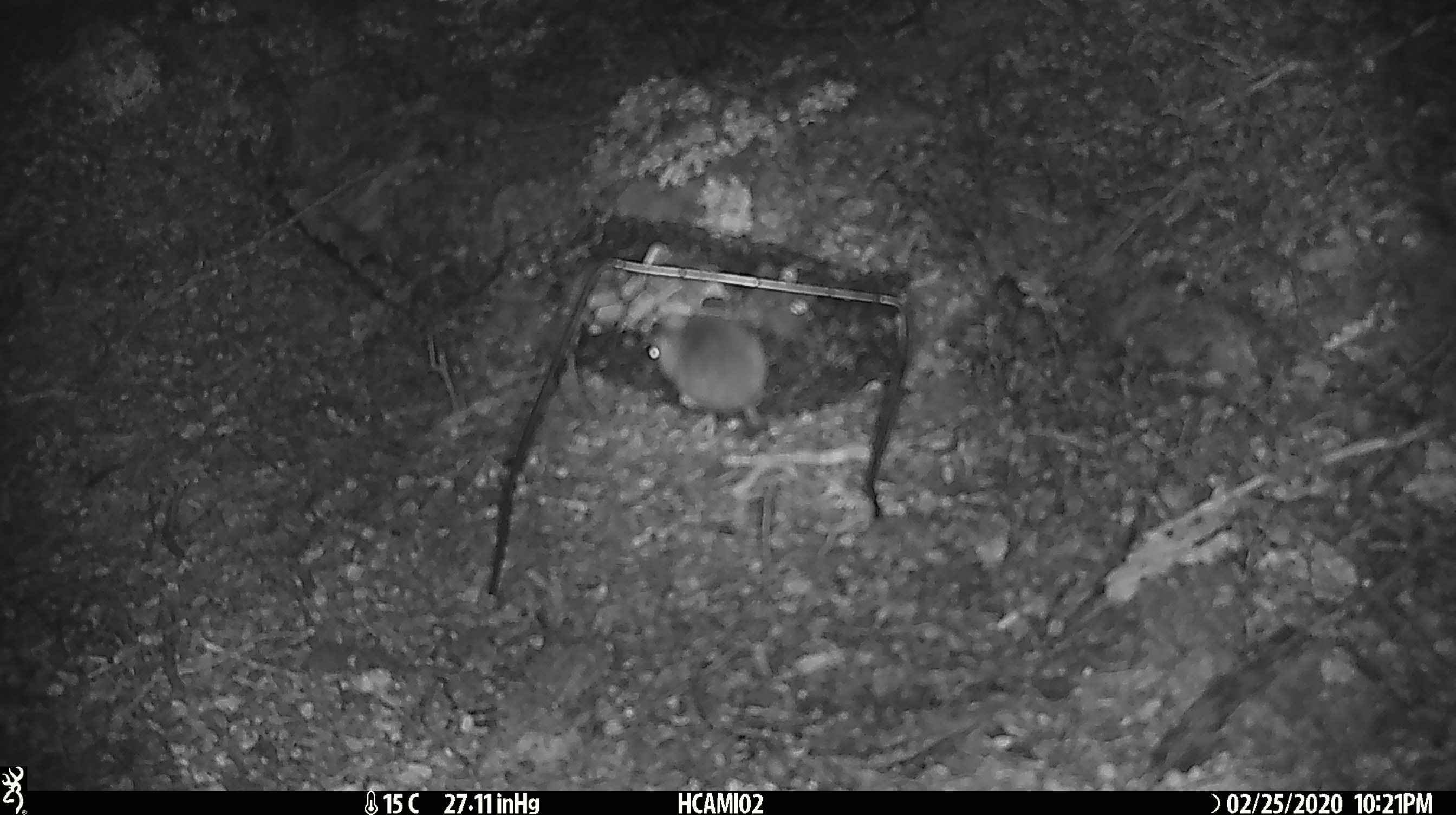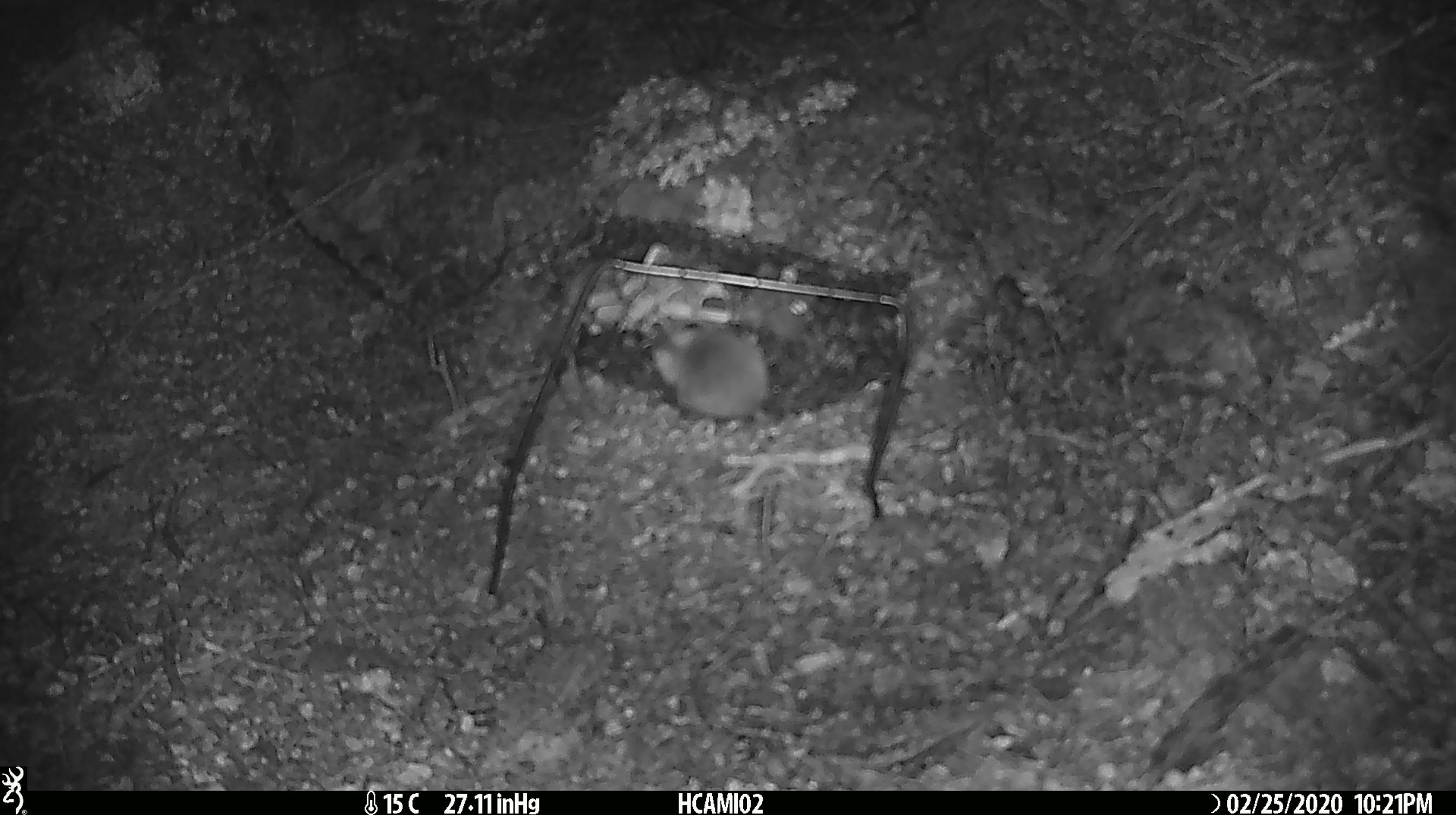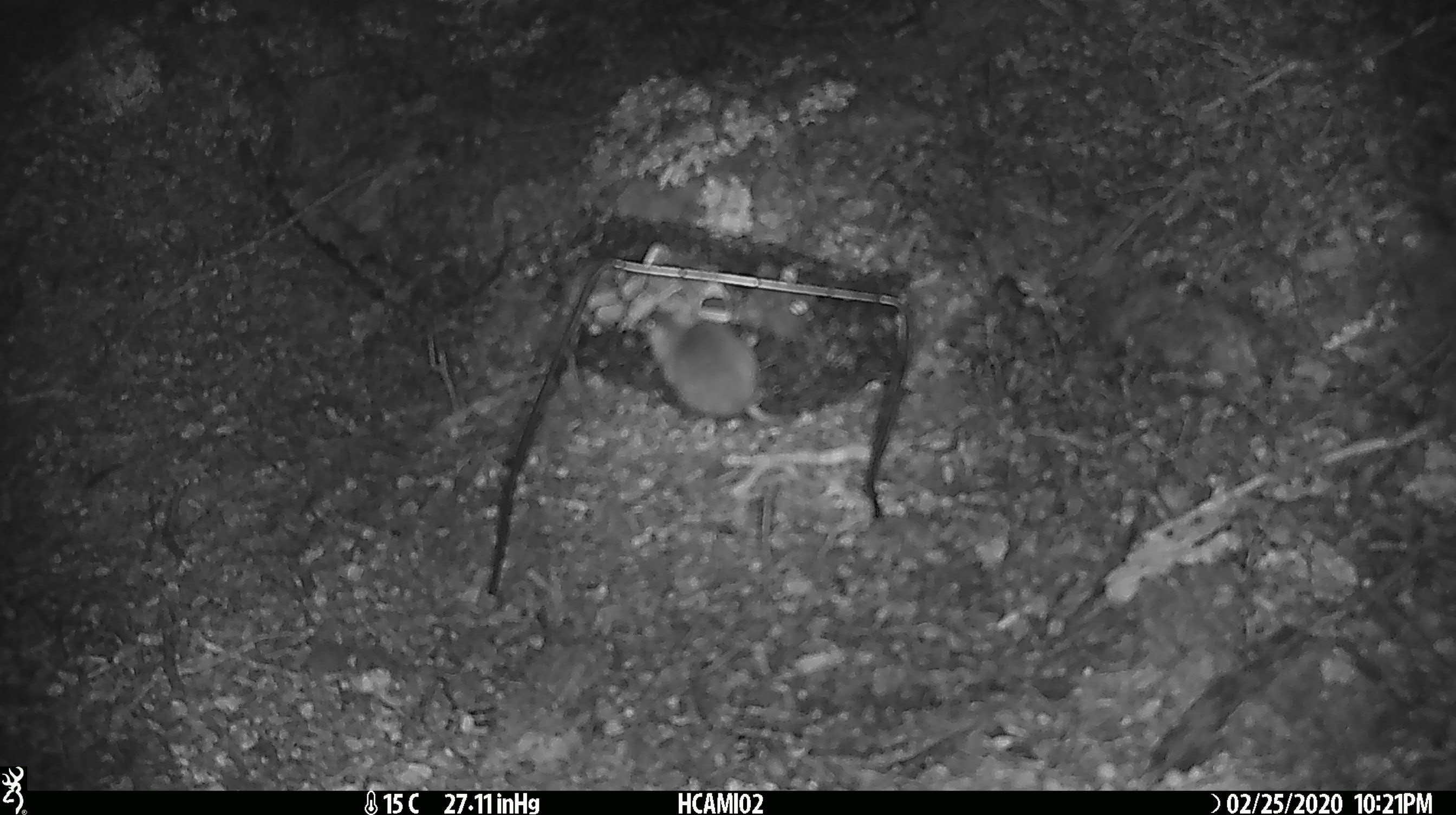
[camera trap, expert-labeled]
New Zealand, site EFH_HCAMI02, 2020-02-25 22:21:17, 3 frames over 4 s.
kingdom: Animalia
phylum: Chordata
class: Mammalia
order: Rodentia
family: Muridae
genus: Mus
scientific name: Mus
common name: mouse